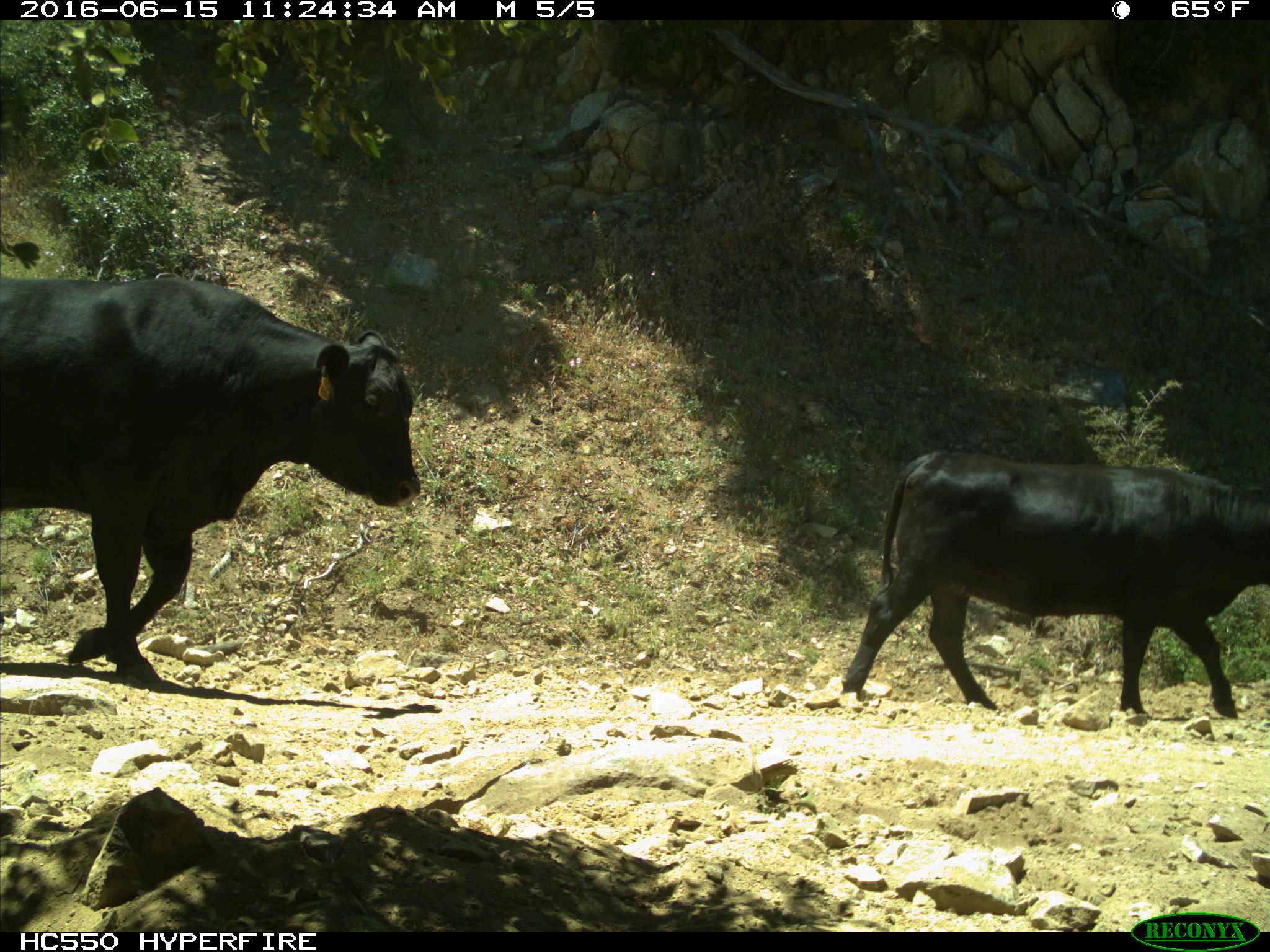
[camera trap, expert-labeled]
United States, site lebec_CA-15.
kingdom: Animalia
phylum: Chordata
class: Mammalia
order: Artiodactyla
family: Bovidae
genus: Bos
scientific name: Bos taurus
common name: domestic cow